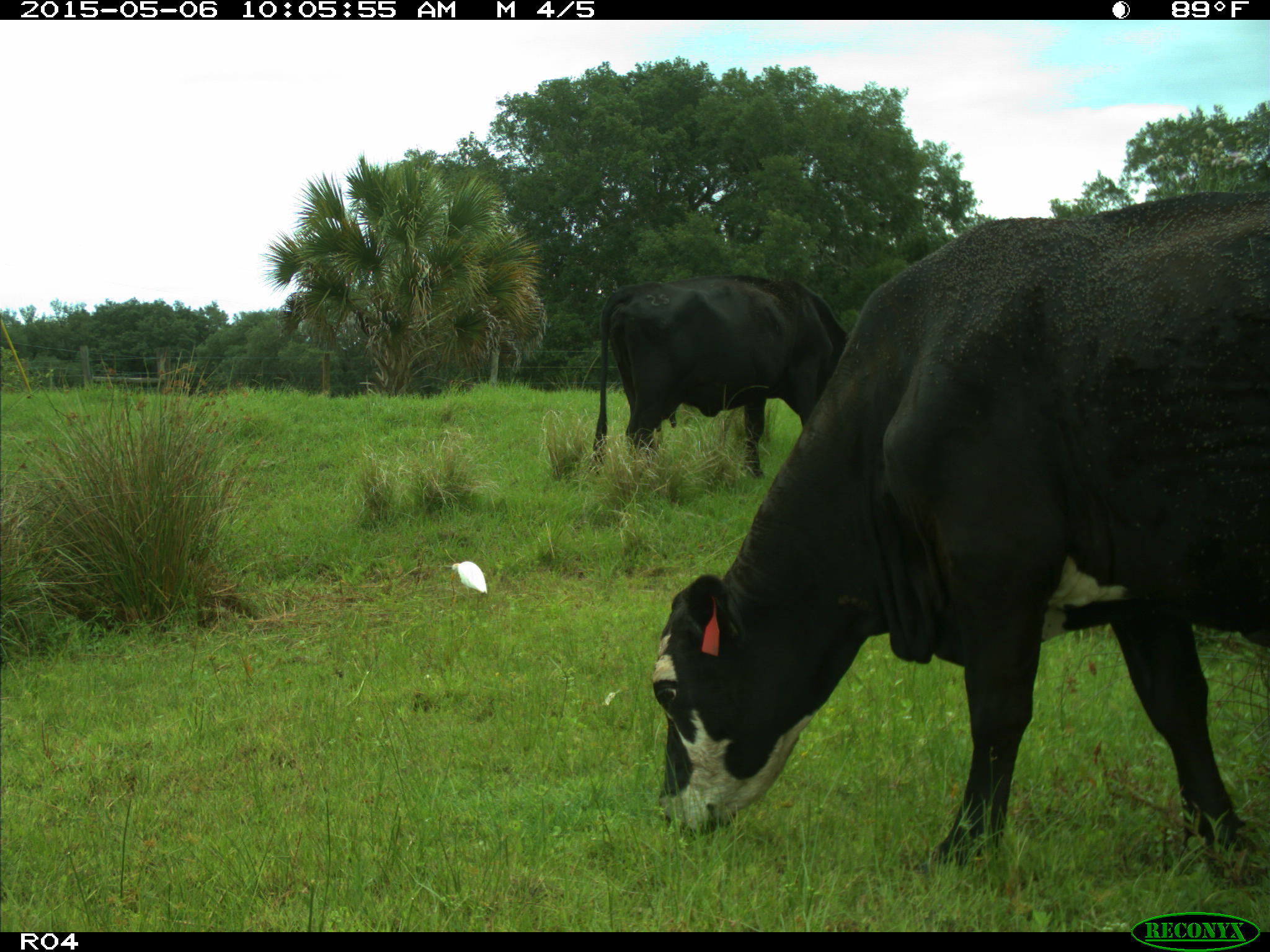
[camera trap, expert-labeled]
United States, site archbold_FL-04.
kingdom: Animalia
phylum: Chordata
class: Mammalia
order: Artiodactyla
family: Bovidae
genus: Bos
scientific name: Bos taurus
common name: domestic cow